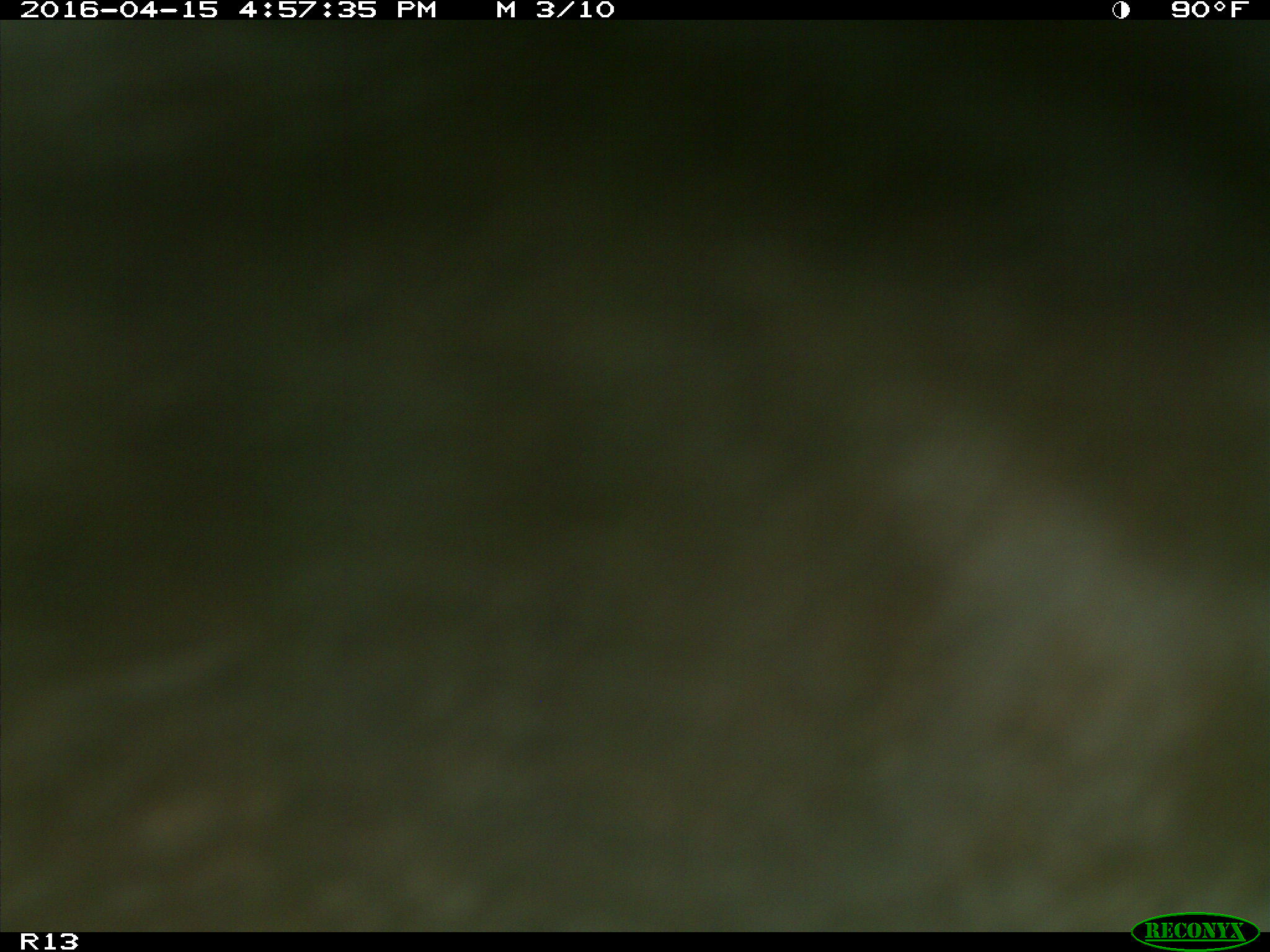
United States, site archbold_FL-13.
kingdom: Animalia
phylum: Chordata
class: Mammalia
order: Artiodactyla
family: Bovidae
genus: Bos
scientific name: Bos taurus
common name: domestic cow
Bos taurus (domestic cow).